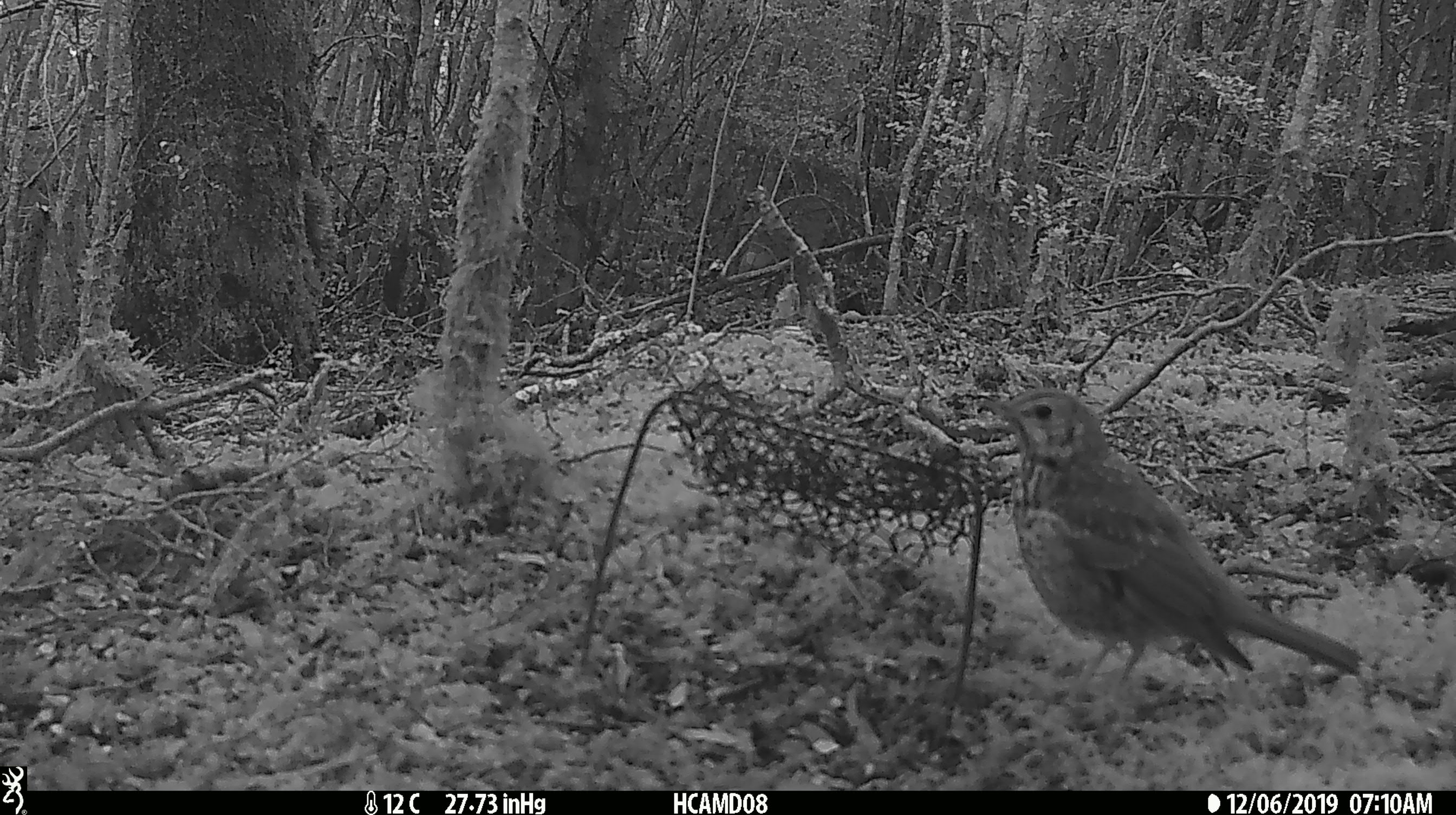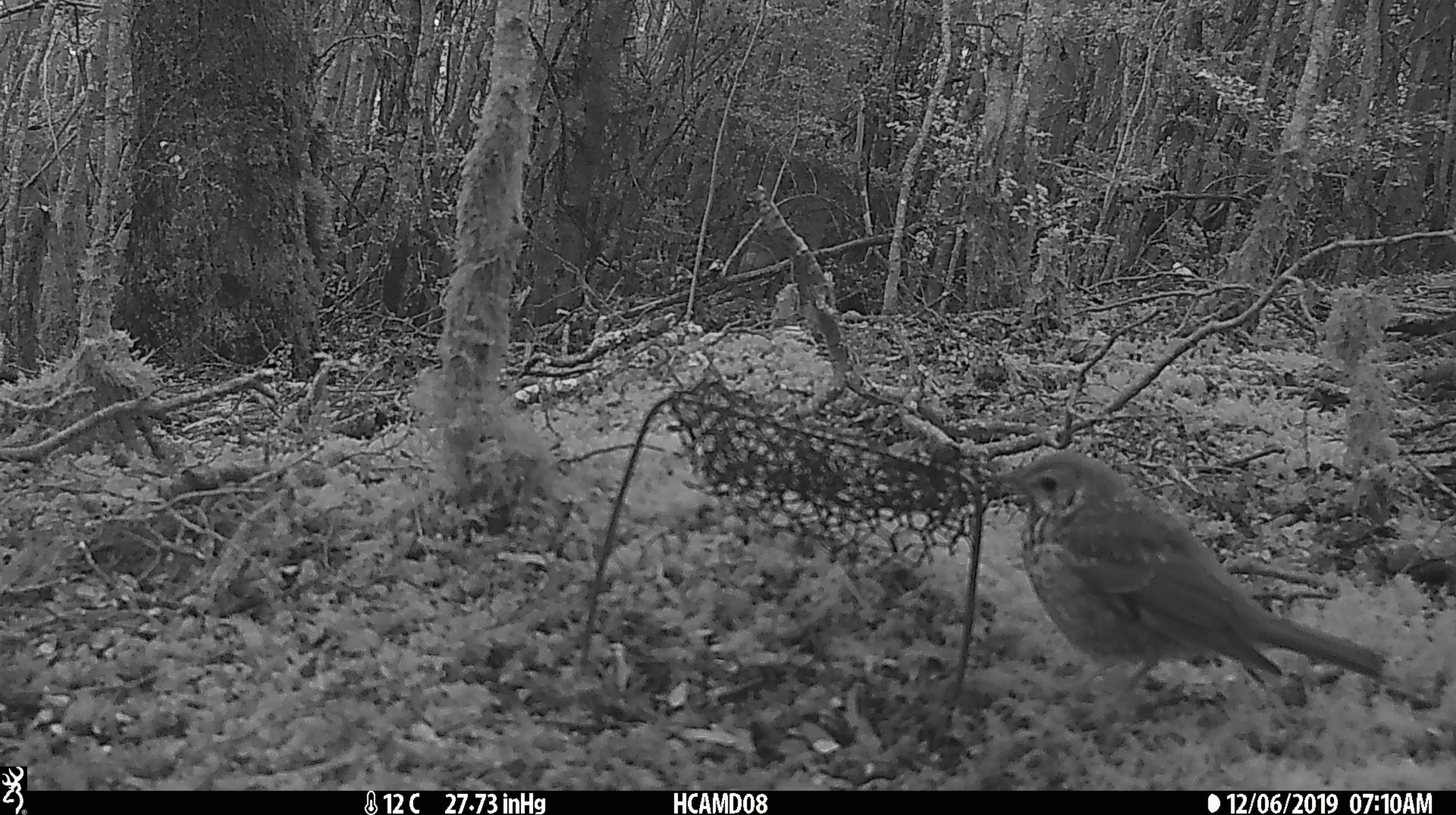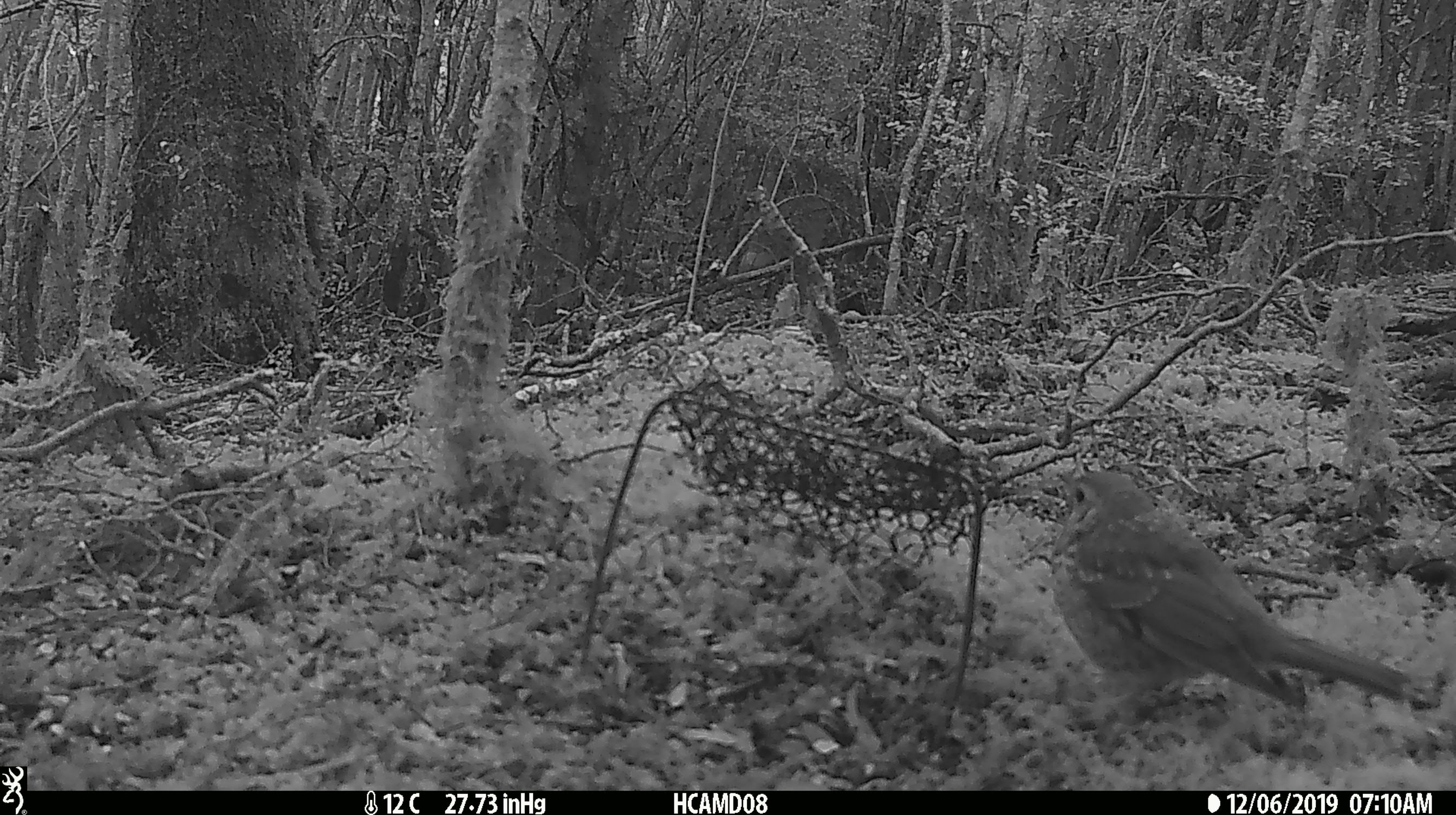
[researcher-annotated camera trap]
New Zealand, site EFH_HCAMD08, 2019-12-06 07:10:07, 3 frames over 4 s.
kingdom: Animalia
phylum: Chordata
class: Aves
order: Passeriformes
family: Turdidae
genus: Turdus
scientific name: Turdus philomelos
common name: song thrush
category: thrush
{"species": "thrush (song thrush) (Turdus philomelos)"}